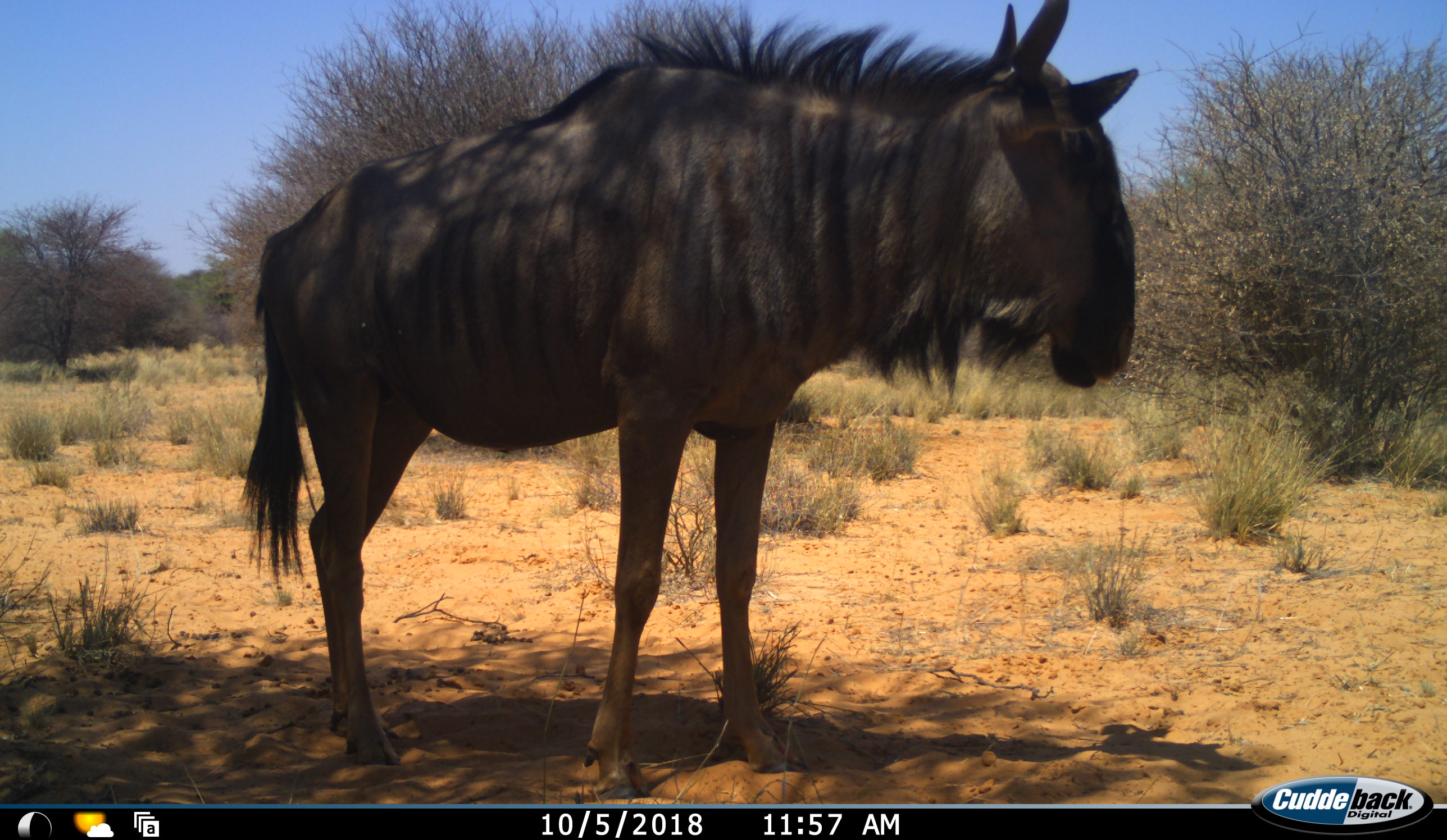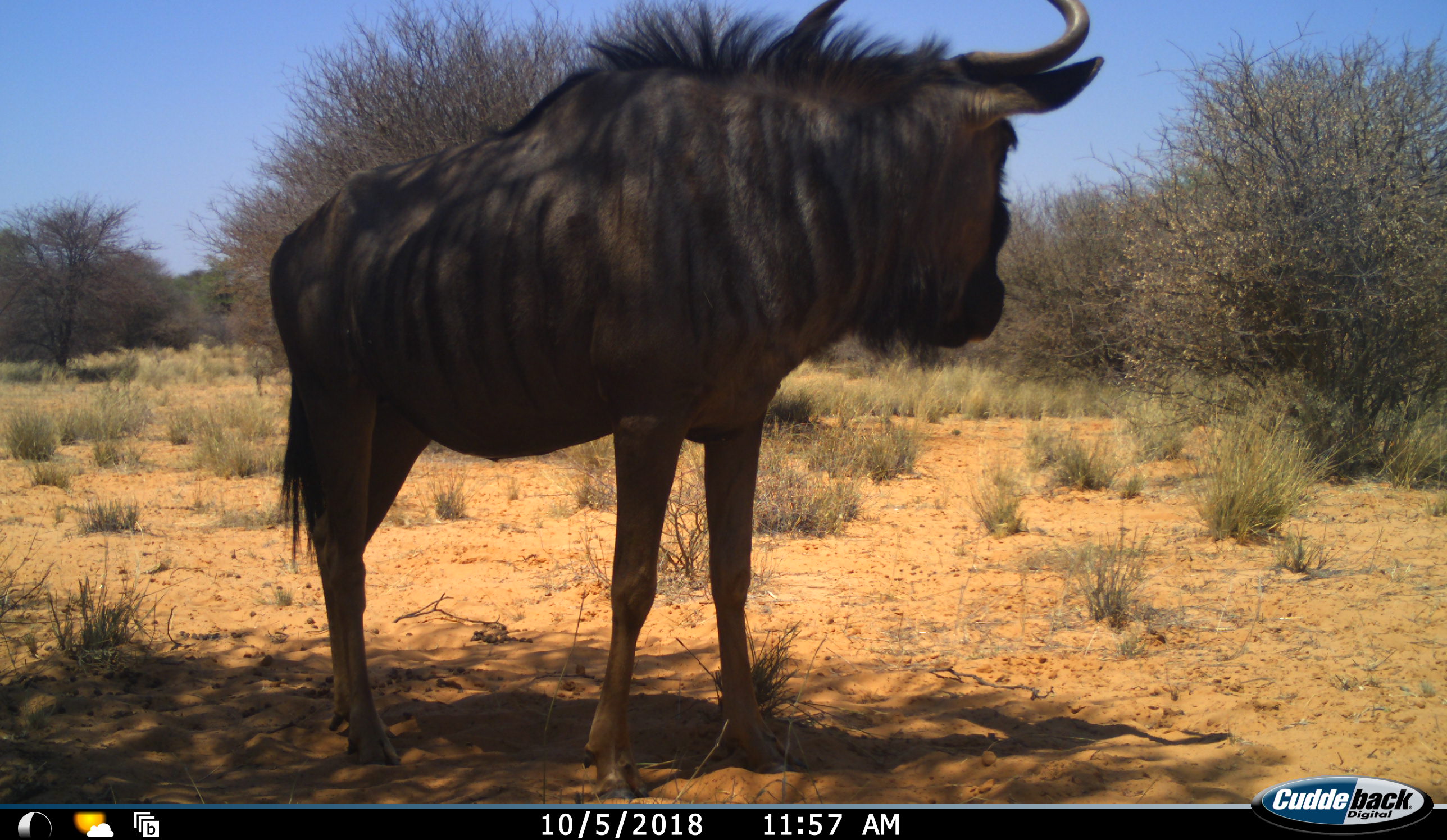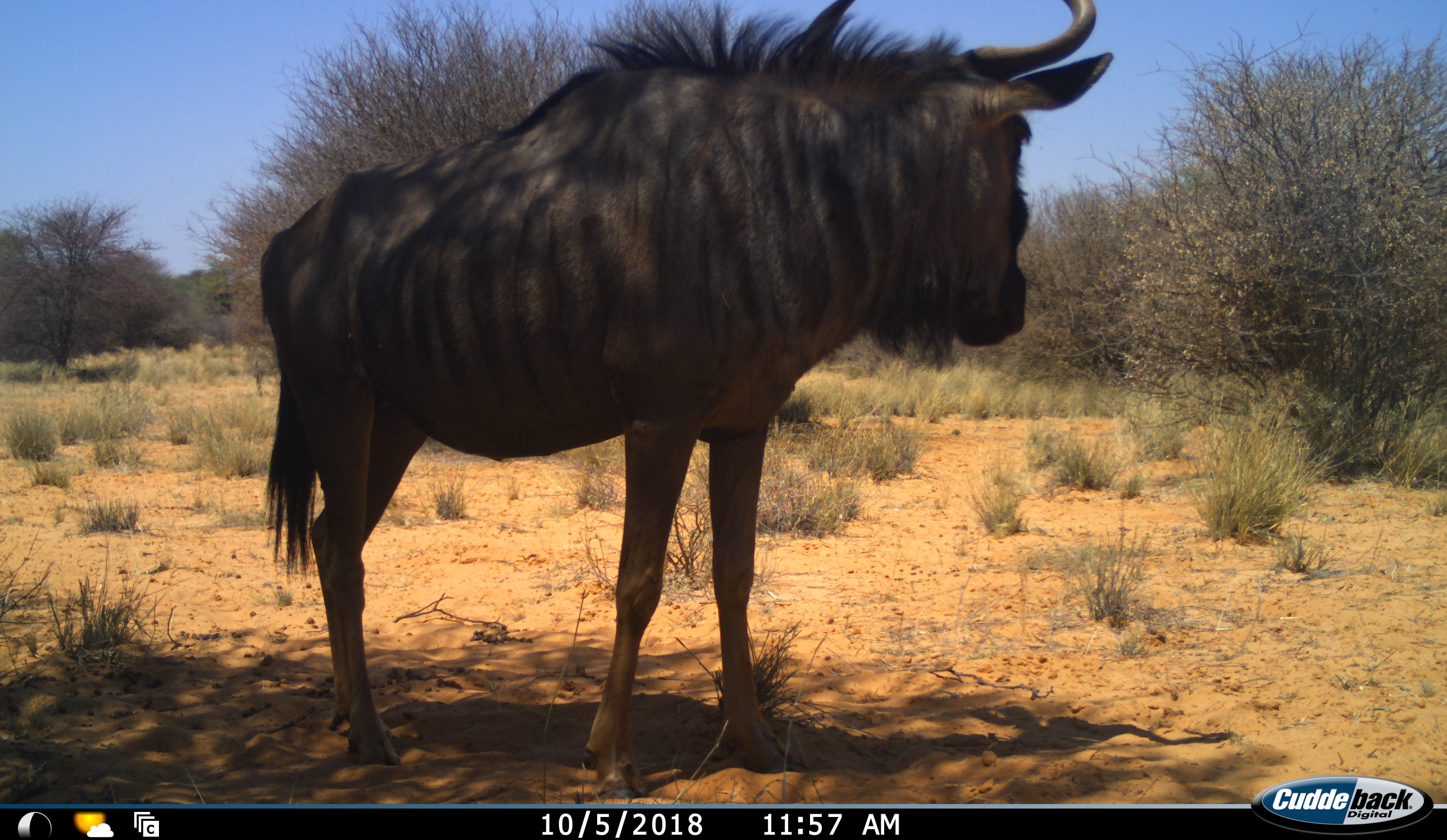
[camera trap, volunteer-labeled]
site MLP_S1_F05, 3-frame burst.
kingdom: Animalia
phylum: Chordata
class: Mammalia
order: Artiodactyla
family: Bovidae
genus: Connochaetes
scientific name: Connochaetes taurinus taurinus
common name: blue wildebeest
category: wildebeestblue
Wildebeestblue (blue wildebeest) (Connochaetes taurinus taurinus), count 1. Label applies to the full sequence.